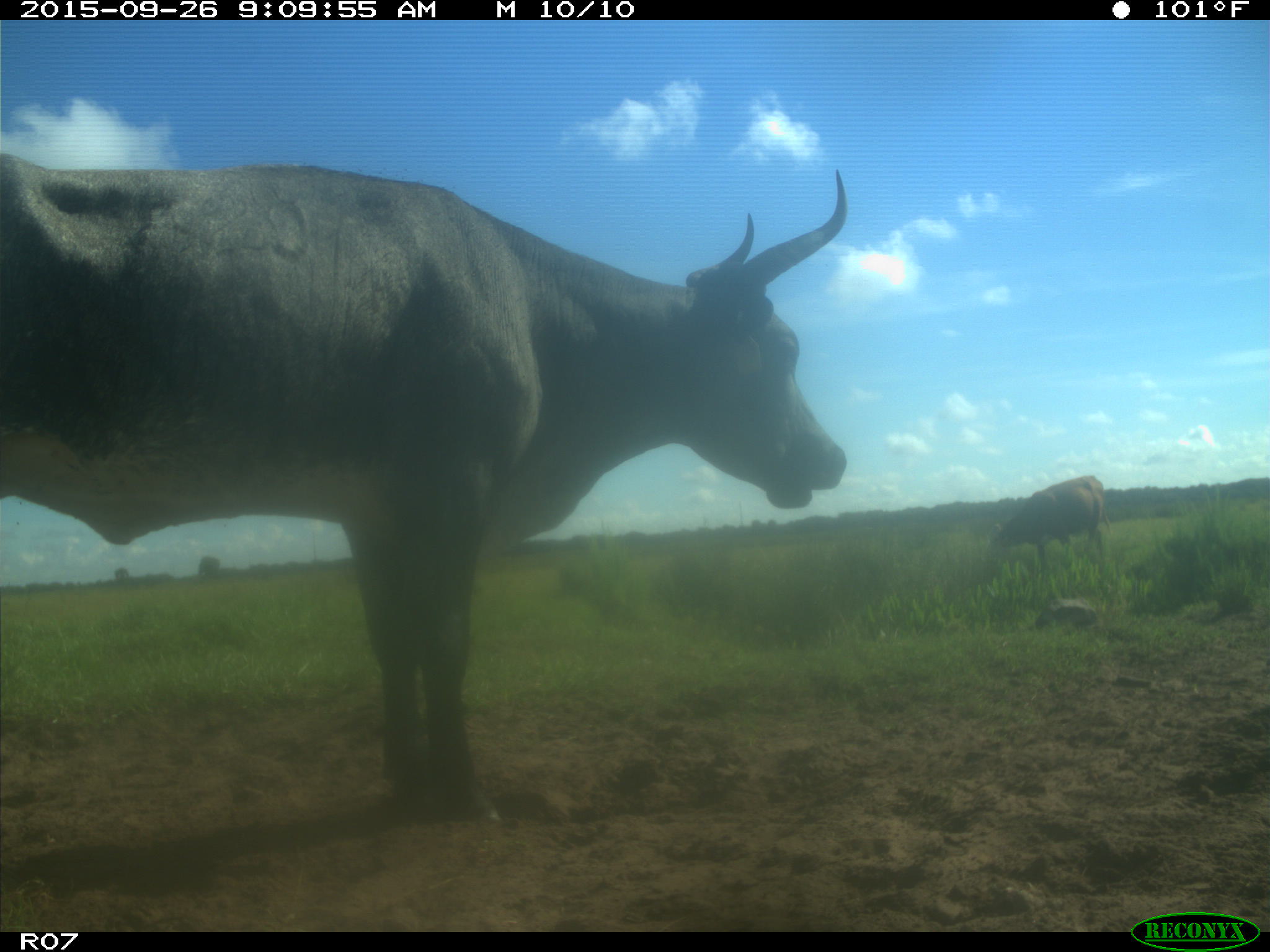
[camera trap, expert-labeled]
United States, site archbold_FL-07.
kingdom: Animalia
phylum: Chordata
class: Mammalia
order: Artiodactyla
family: Bovidae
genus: Bos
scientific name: Bos taurus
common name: domestic cow